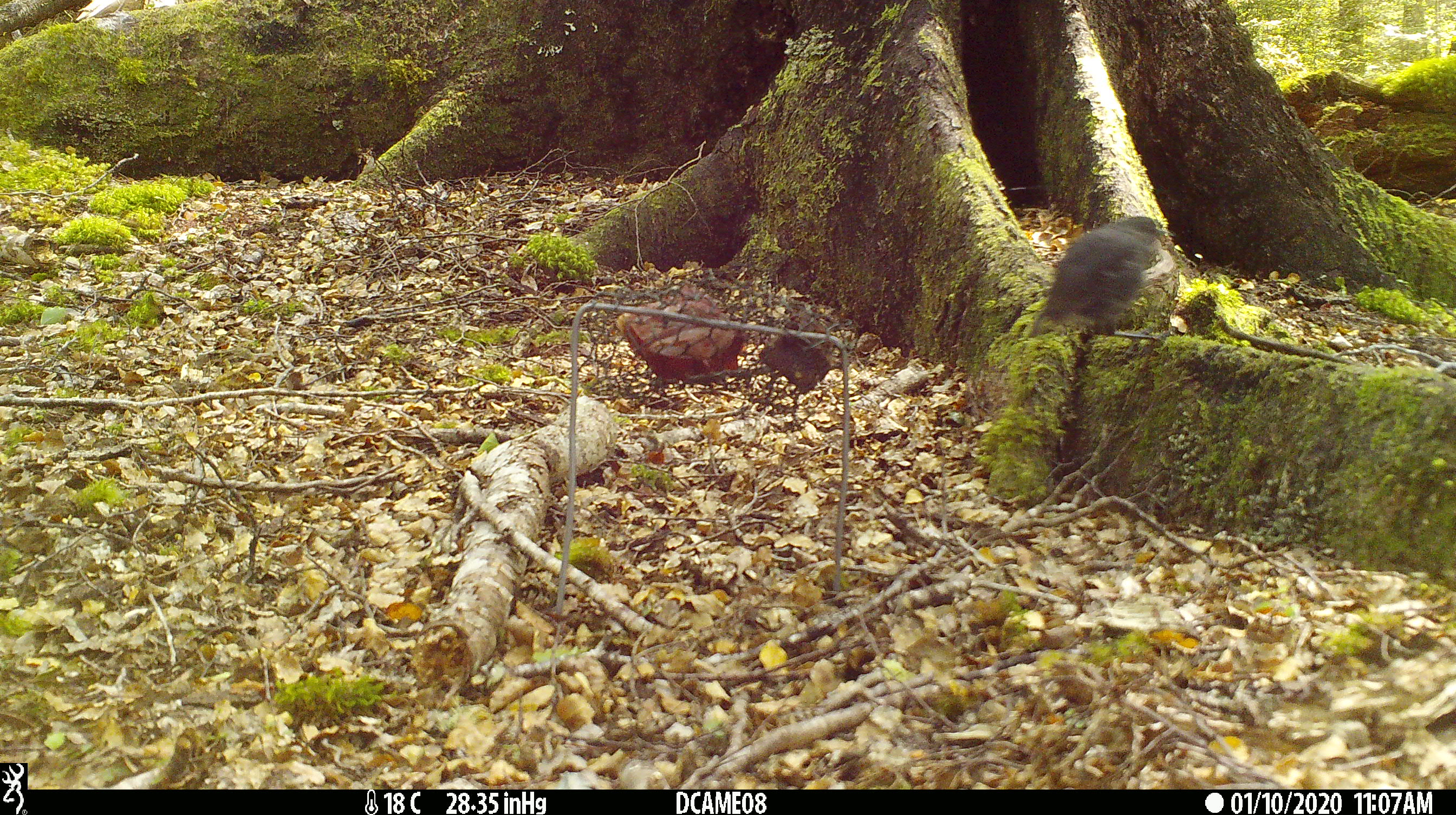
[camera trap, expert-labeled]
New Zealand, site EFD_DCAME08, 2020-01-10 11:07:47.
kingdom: Animalia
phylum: Chordata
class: Aves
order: Passeriformes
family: Petroicidae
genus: Petroica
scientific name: Petroica australis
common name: new zealand robin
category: robin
Robin (new zealand robin) (Petroica australis).